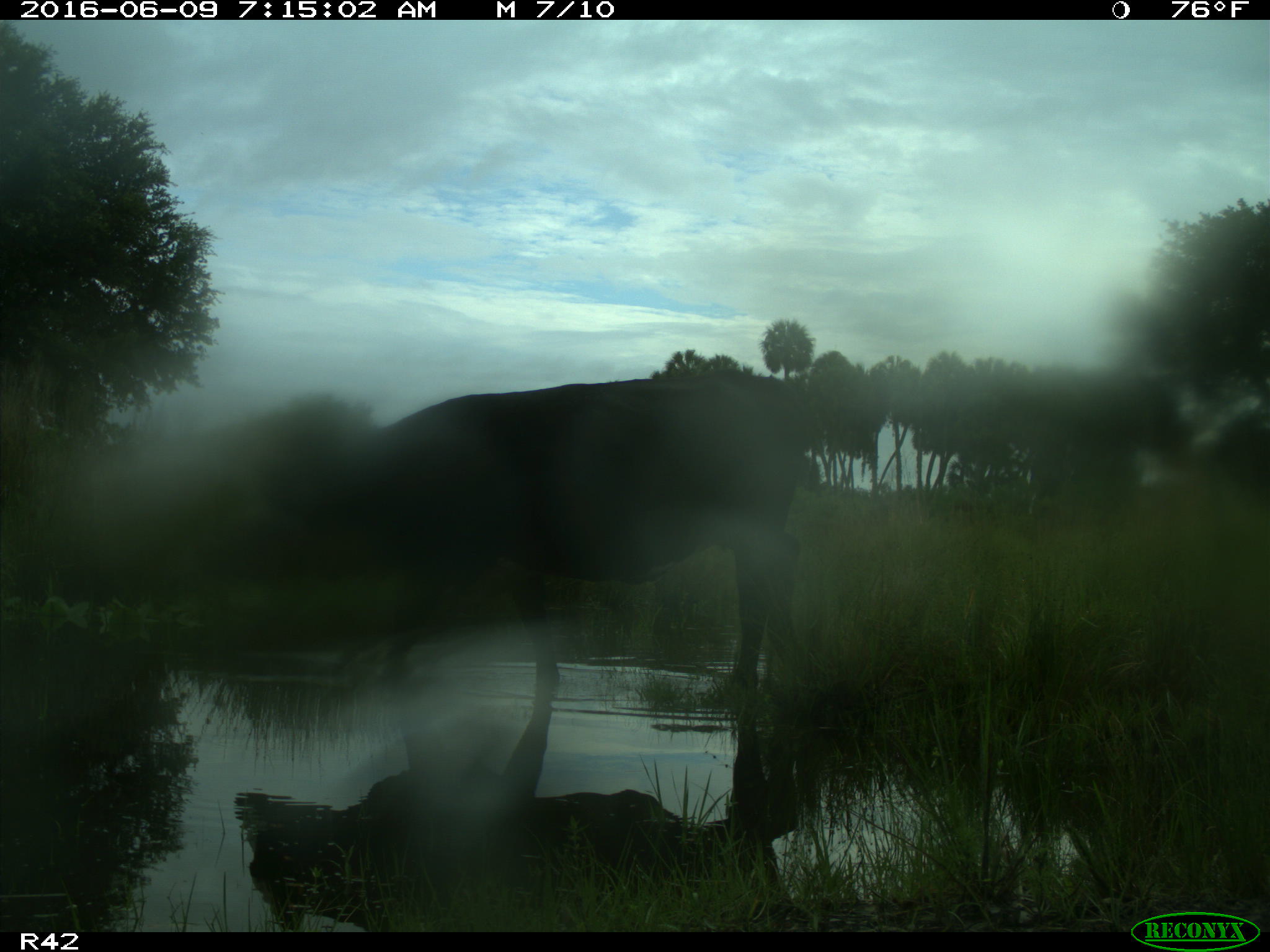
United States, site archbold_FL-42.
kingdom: Animalia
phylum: Chordata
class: Mammalia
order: Artiodactyla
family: Bovidae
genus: Bos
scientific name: Bos taurus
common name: domestic cow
Bos taurus (domestic cow).